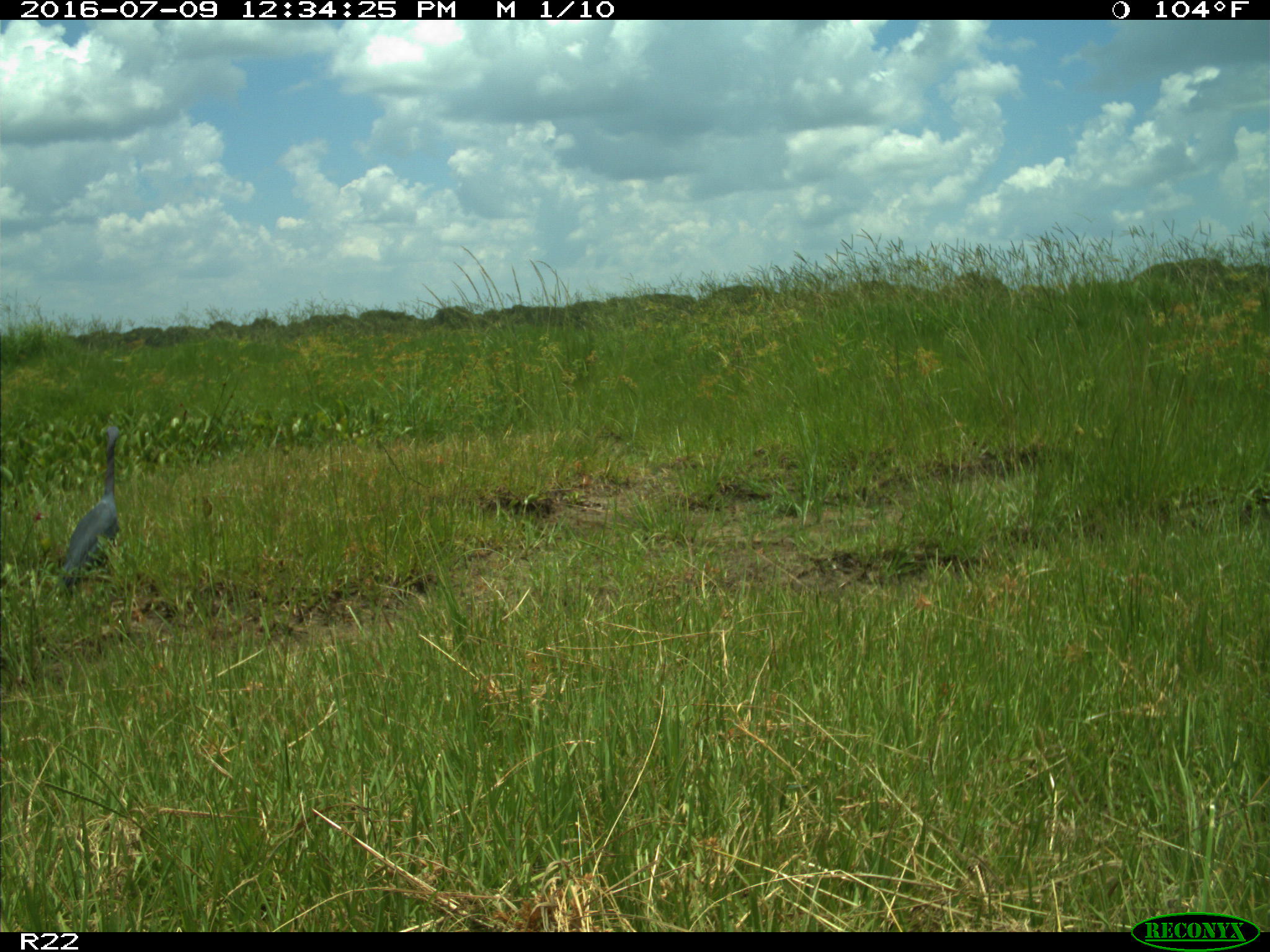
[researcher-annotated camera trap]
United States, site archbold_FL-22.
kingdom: Animalia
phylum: Chordata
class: Aves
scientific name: Aves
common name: birds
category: unidentified bird